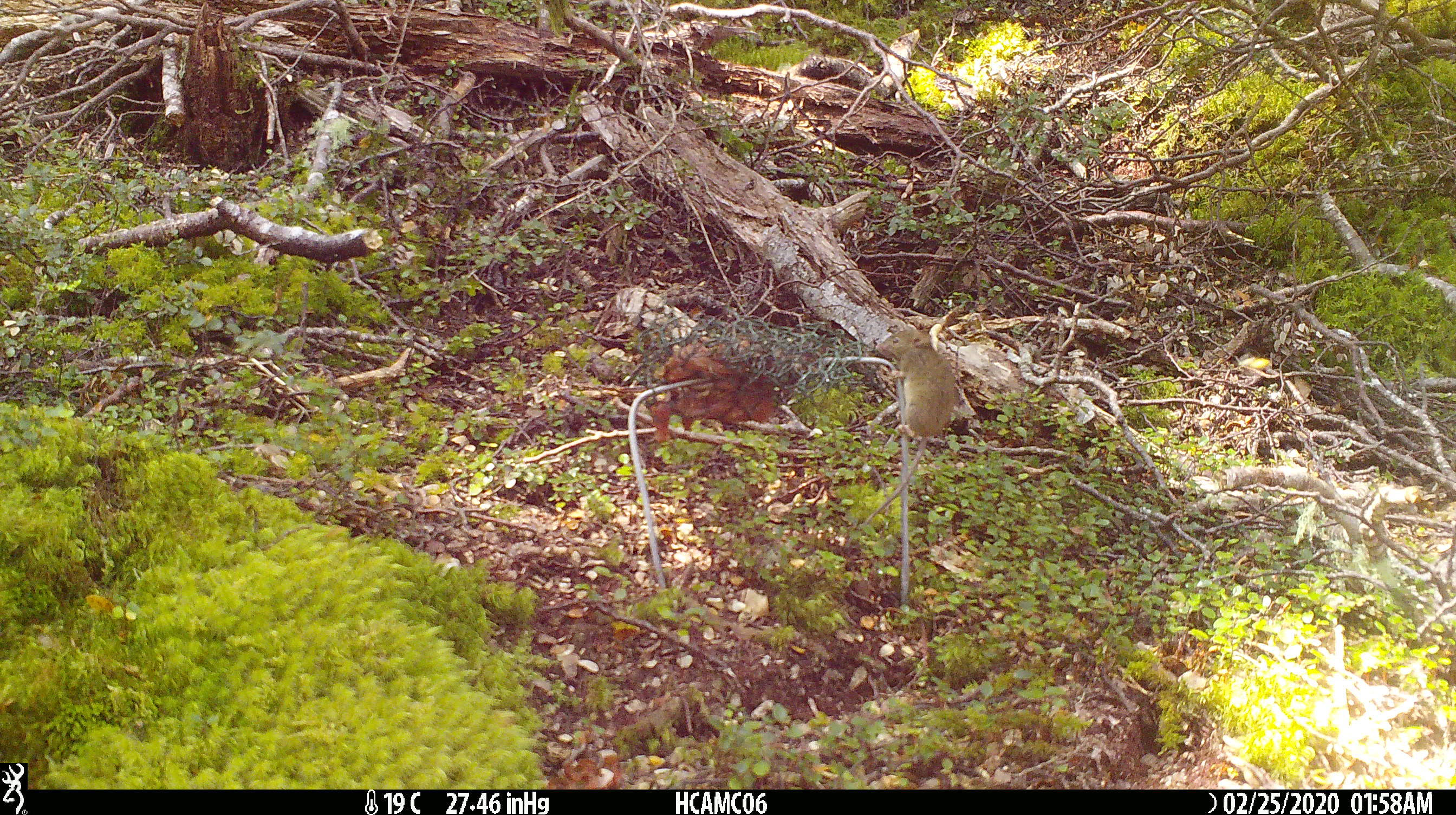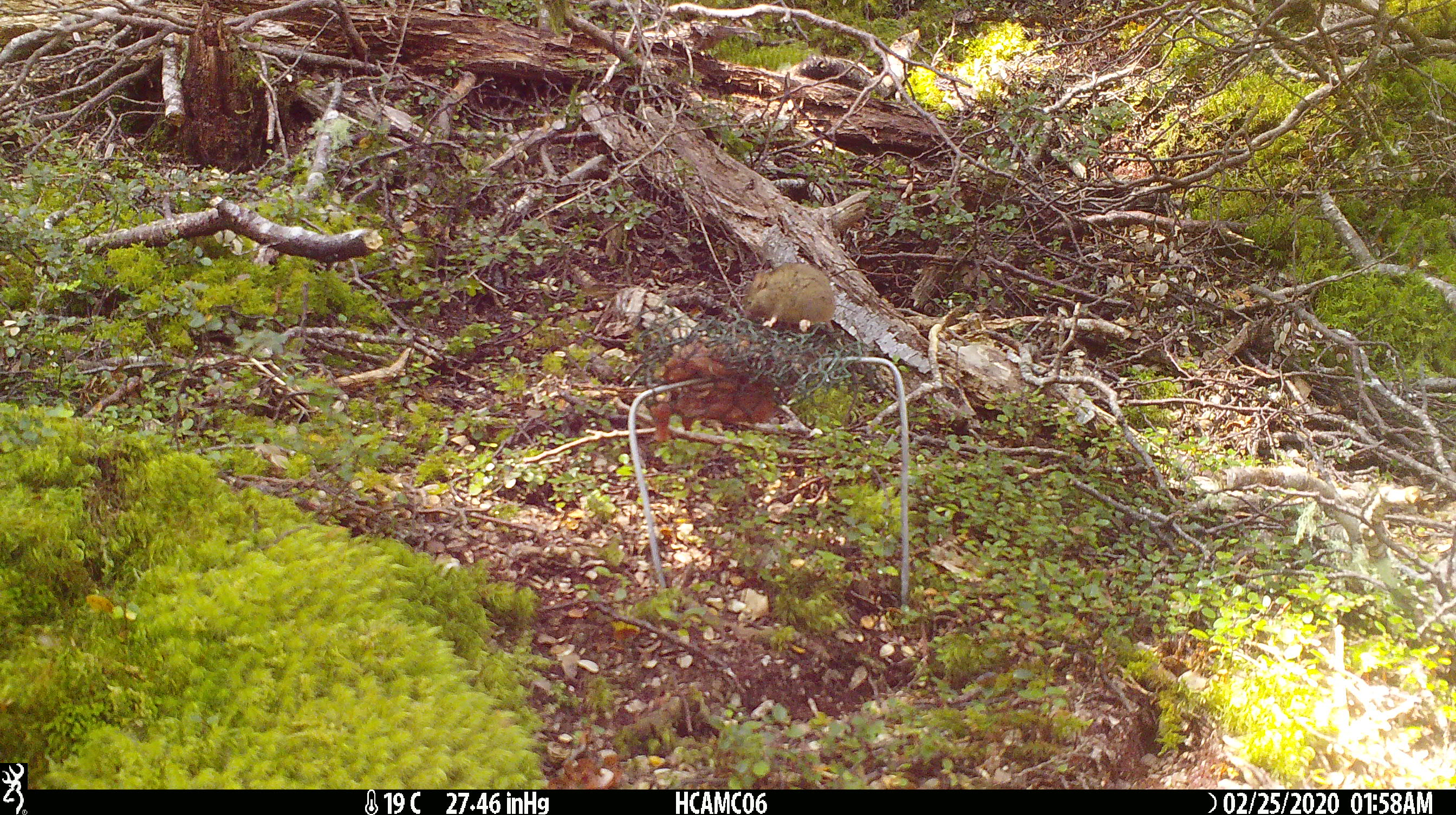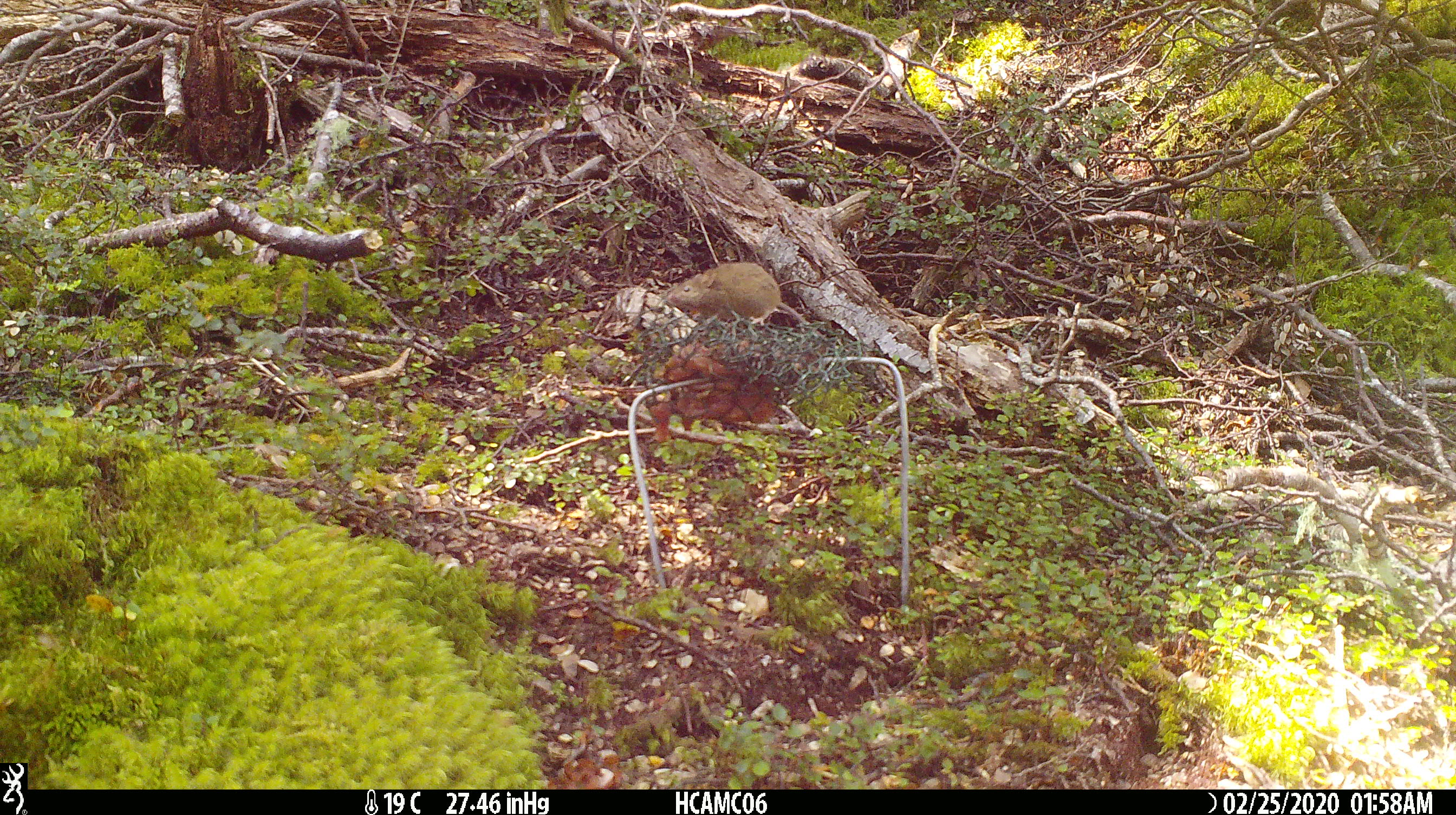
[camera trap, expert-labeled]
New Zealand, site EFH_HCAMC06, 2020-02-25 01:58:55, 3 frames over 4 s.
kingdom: Animalia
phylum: Chordata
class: Mammalia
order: Rodentia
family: Muridae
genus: Mus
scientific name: Mus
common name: mouse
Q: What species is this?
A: Mouse (Mus).